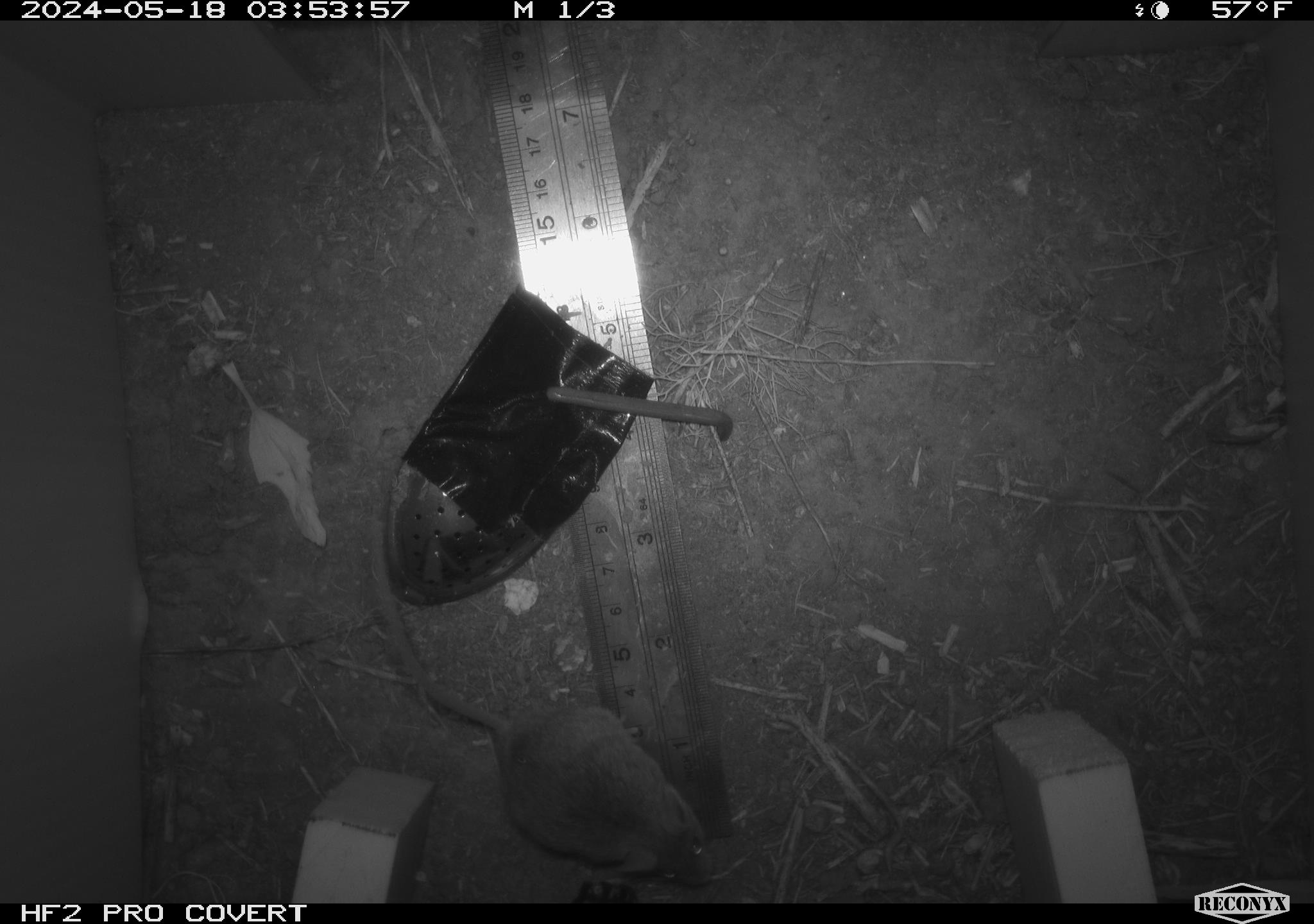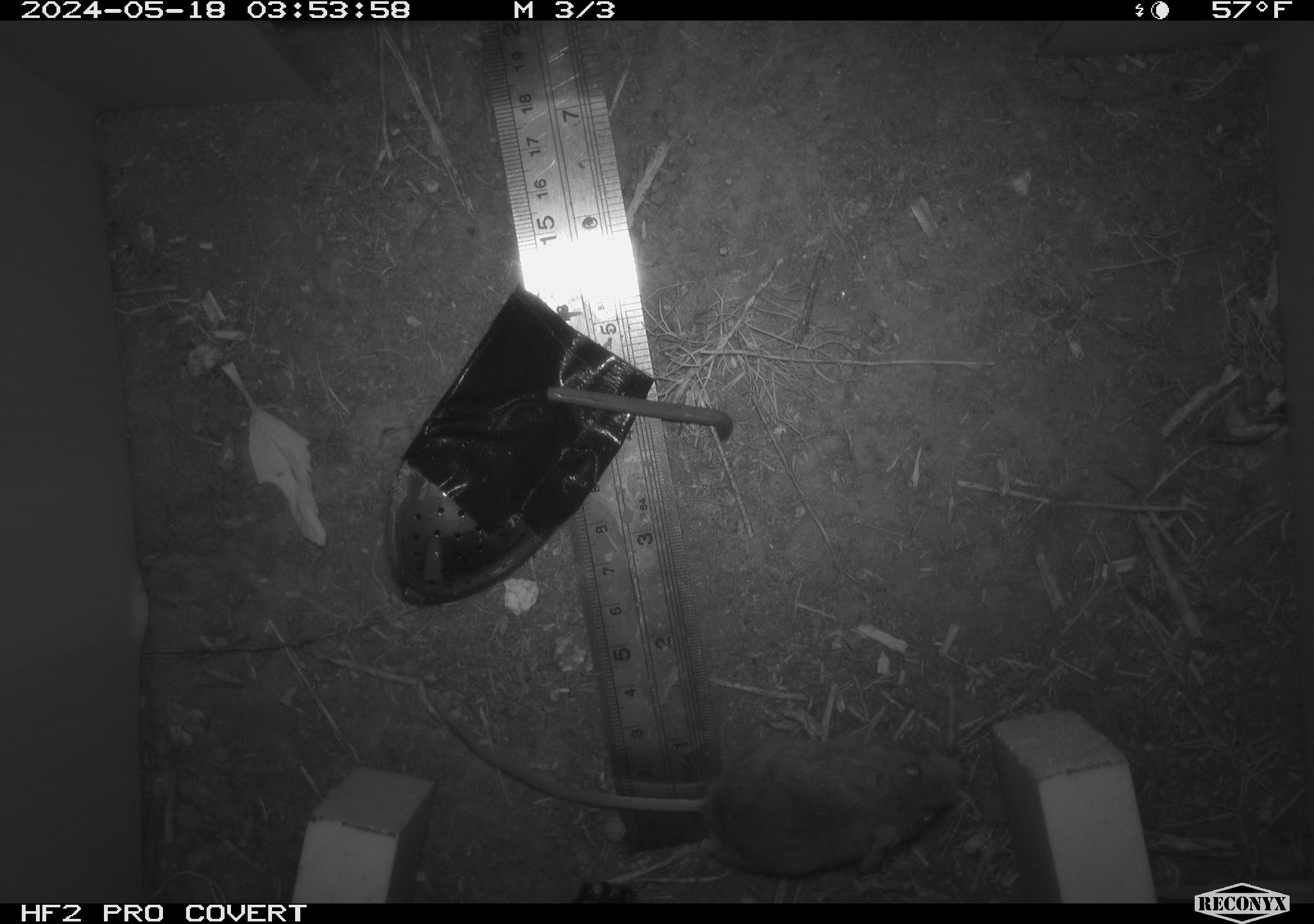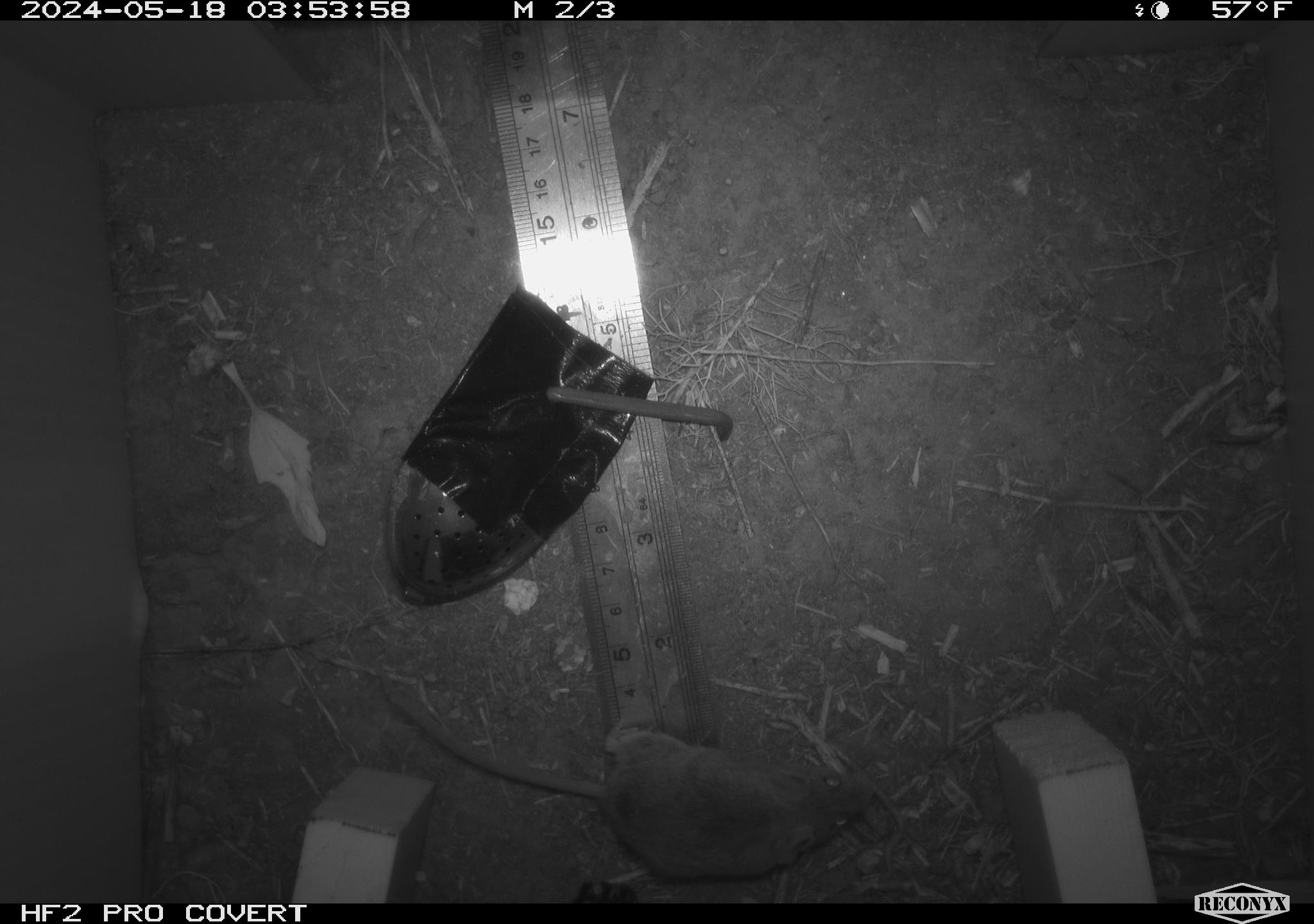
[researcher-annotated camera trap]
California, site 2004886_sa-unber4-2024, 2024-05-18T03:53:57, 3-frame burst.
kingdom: Animalia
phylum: Chordata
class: Mammalia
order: Rodentia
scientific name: Rodentia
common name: mouse species